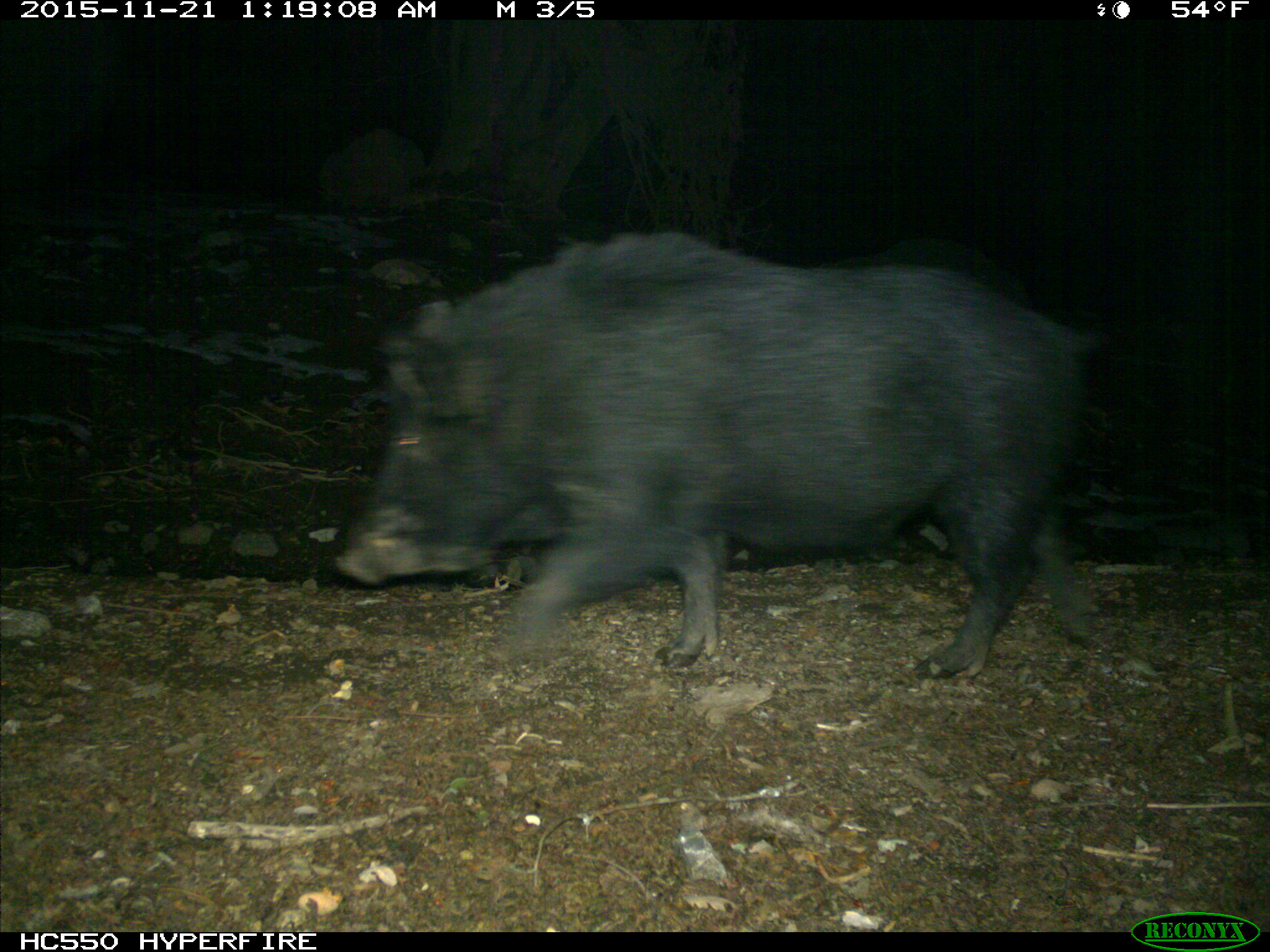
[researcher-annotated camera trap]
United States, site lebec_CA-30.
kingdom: Animalia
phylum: Chordata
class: Mammalia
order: Artiodactyla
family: Suidae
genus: Sus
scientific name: Sus scrofa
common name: wild boar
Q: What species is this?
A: Sus scrofa (wild boar).